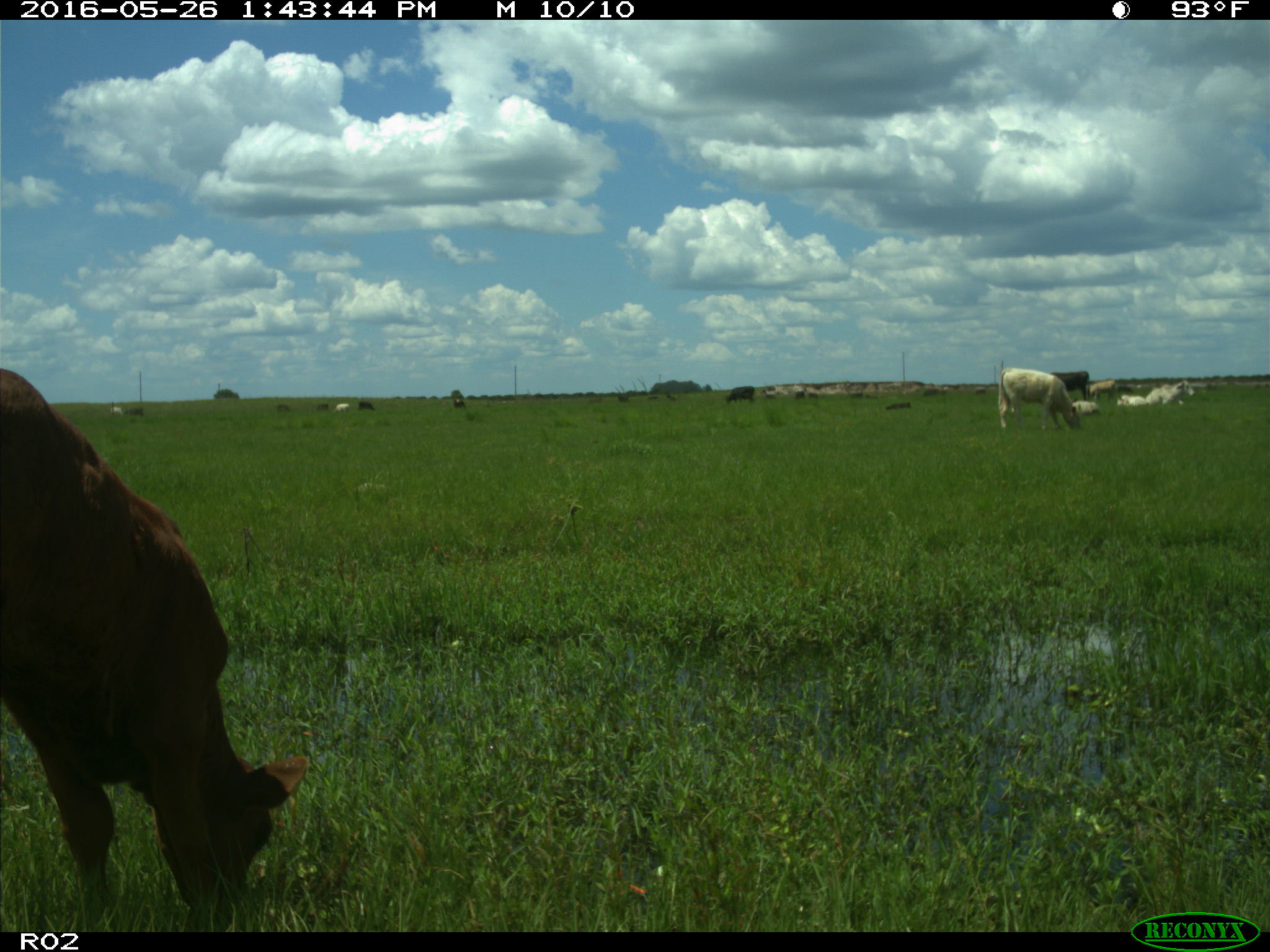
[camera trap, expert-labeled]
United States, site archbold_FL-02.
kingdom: Animalia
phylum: Chordata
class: Mammalia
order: Artiodactyla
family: Bovidae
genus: Bos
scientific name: Bos taurus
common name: domestic cow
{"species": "Bos taurus (domestic cow)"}